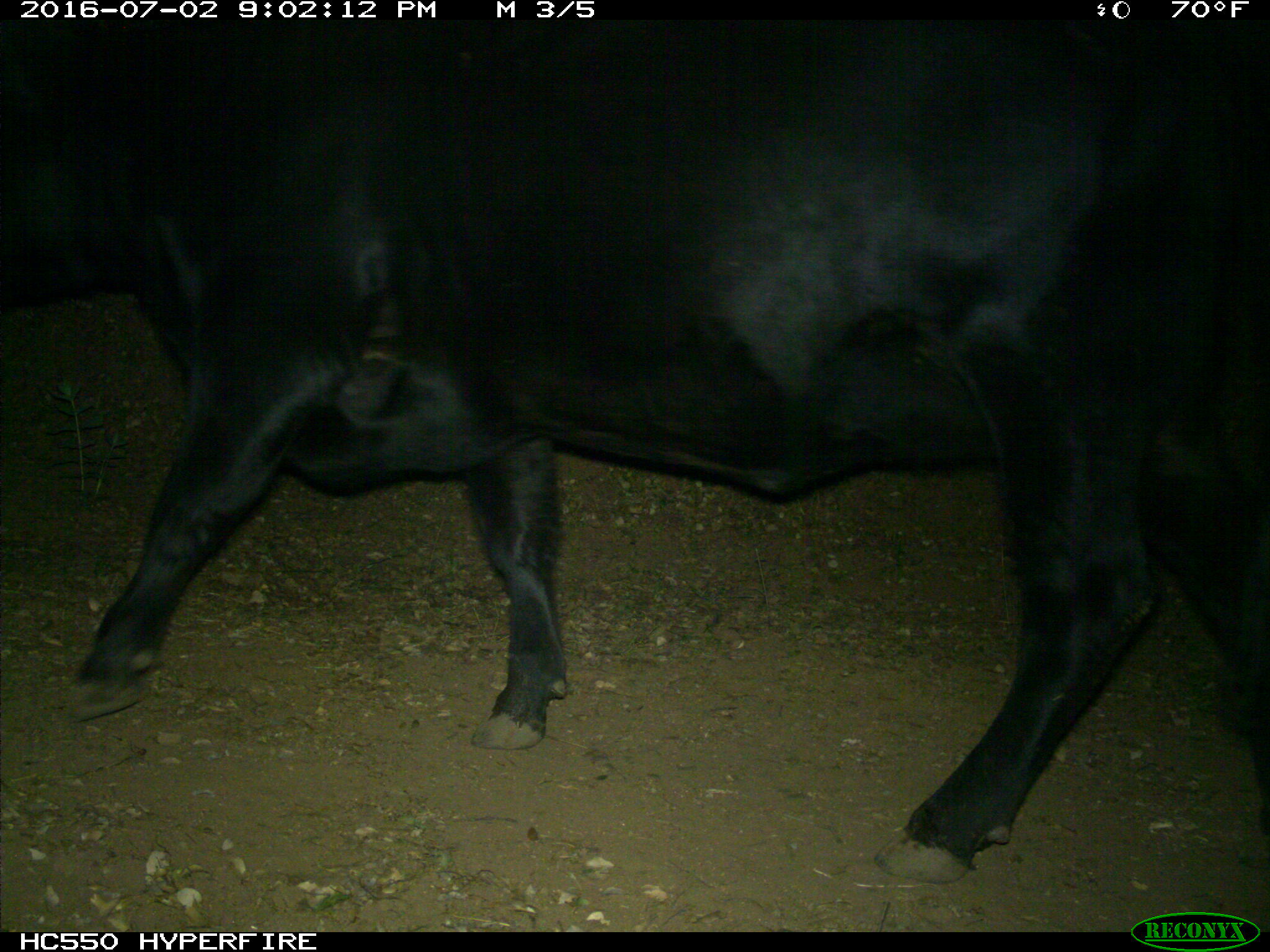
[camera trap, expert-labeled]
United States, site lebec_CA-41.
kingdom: Animalia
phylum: Chordata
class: Mammalia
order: Artiodactyla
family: Bovidae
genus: Bos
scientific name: Bos taurus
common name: domestic cow